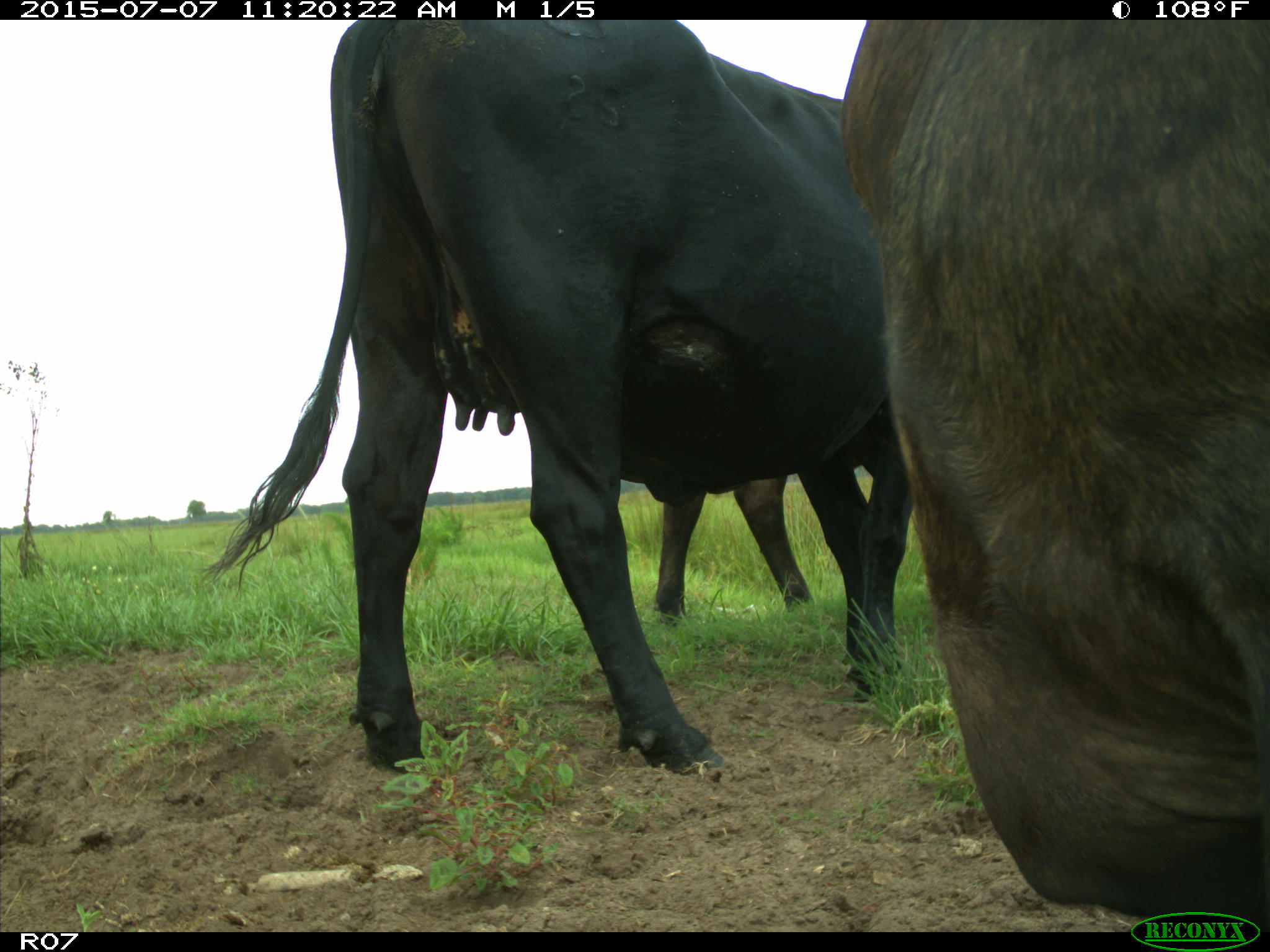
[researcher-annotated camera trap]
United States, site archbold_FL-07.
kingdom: Animalia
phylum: Chordata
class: Mammalia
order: Artiodactyla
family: Bovidae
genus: Bos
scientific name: Bos taurus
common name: domestic cow